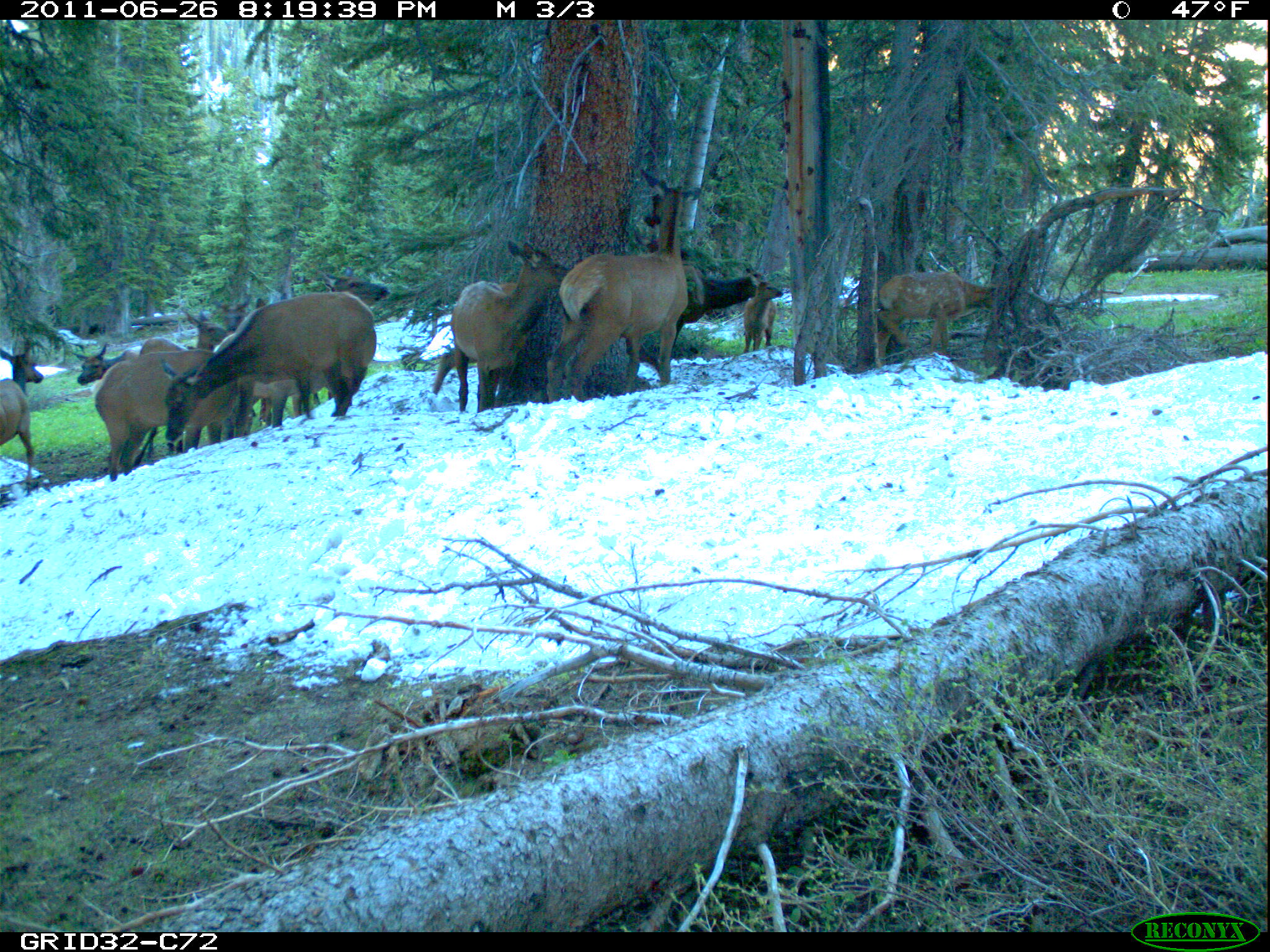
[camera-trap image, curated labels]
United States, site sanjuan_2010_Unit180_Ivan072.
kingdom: Animalia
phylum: Chordata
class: Mammalia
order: Artiodactyla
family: Cervidae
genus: Cervus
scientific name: Cervus elaphus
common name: red deer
Cervus elaphus (red deer).